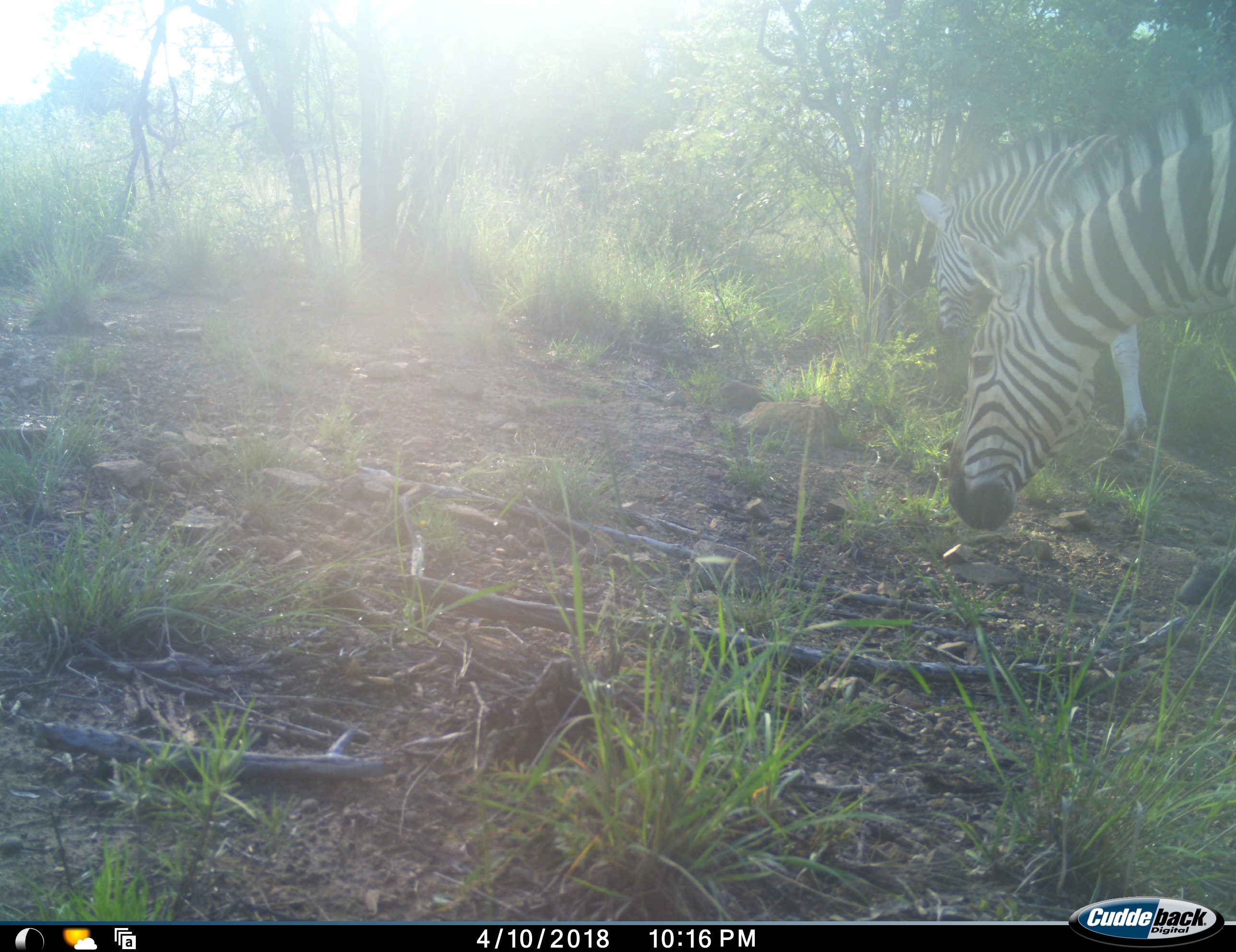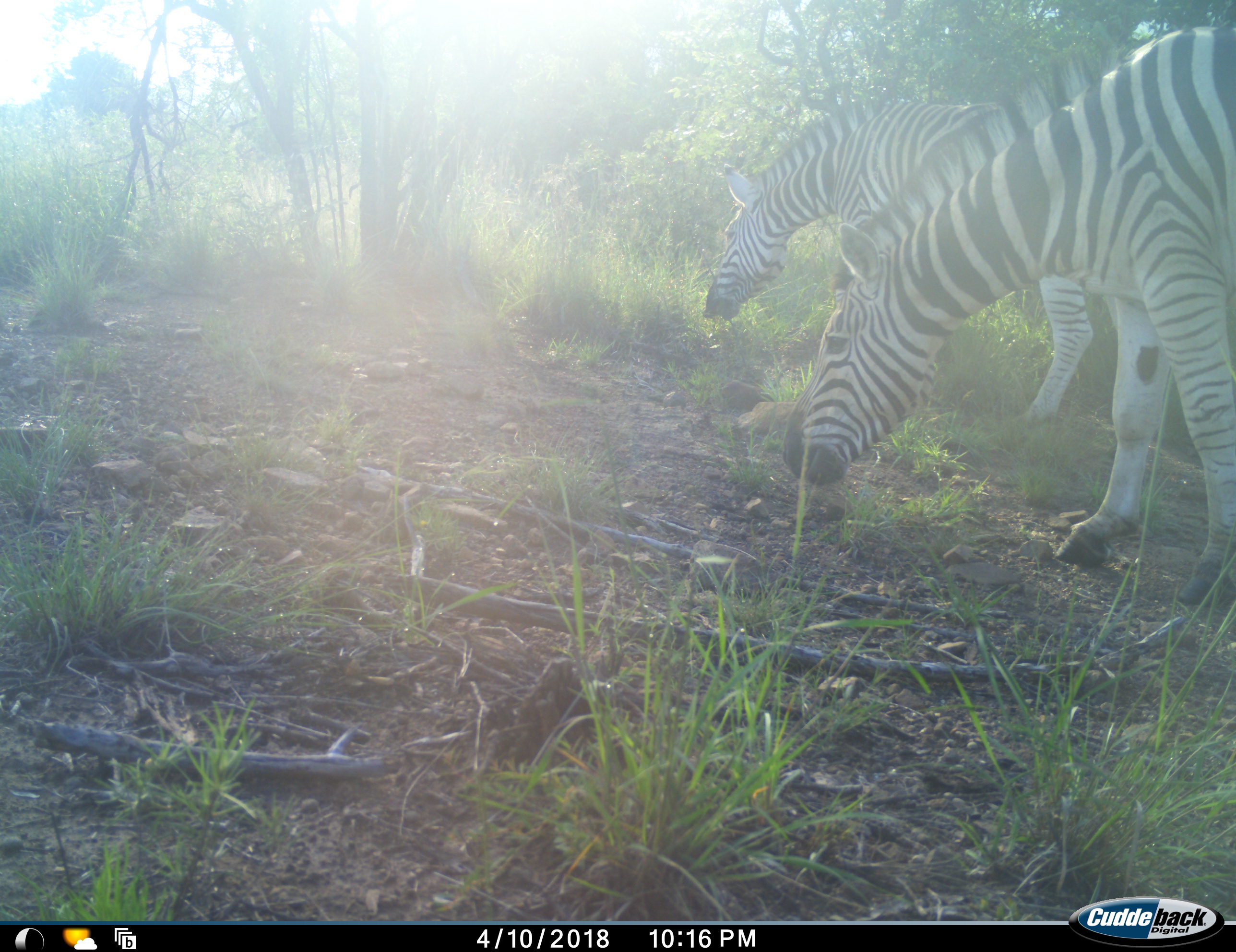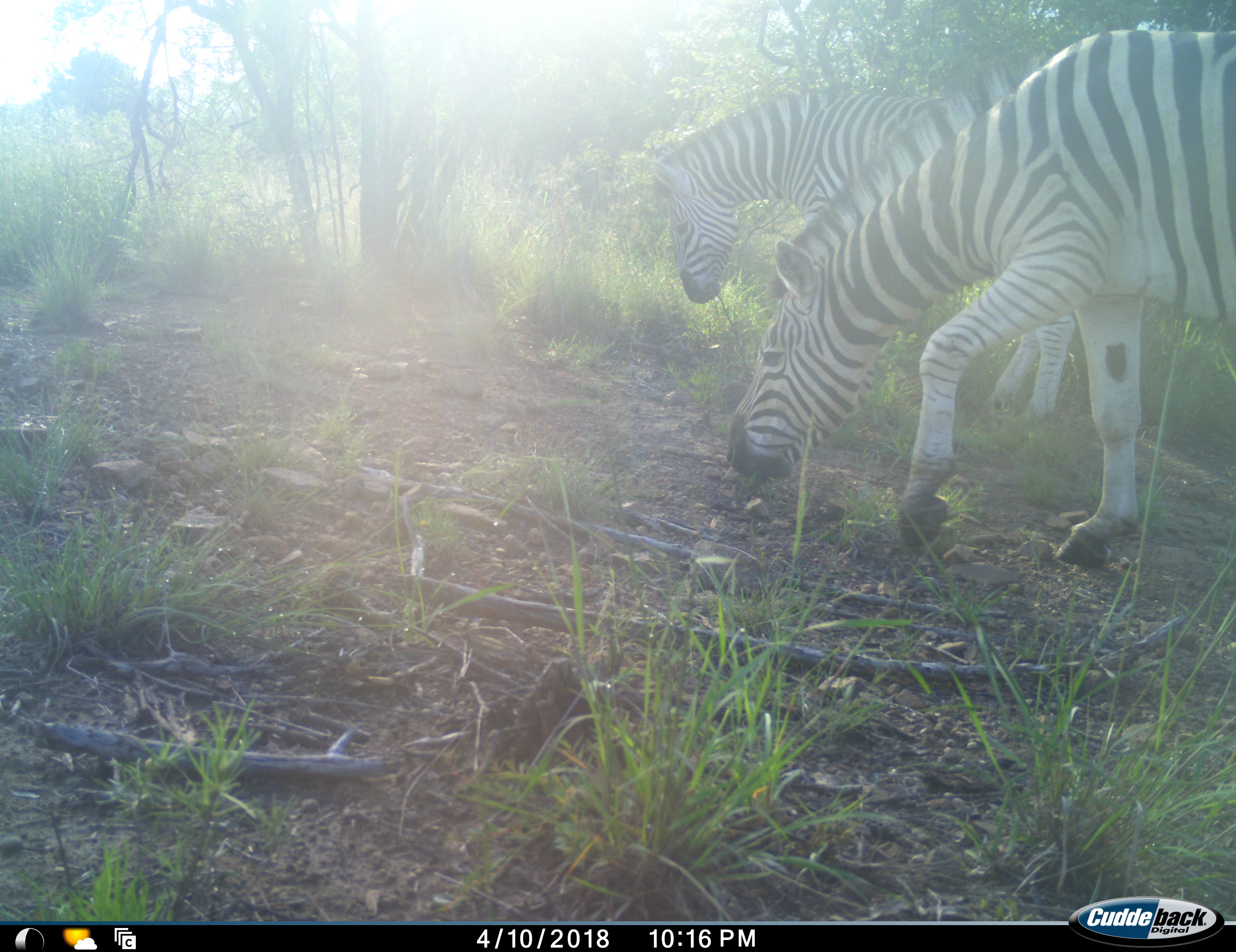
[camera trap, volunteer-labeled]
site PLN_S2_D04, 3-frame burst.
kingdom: Animalia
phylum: Chordata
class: Mammalia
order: Perissodactyla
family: Equidae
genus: Equus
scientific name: Equus quagga burchellii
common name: burchell's zebra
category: zebraburchells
Zebraburchells (burchell's zebra) (Equus quagga burchellii), count 2. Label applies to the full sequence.